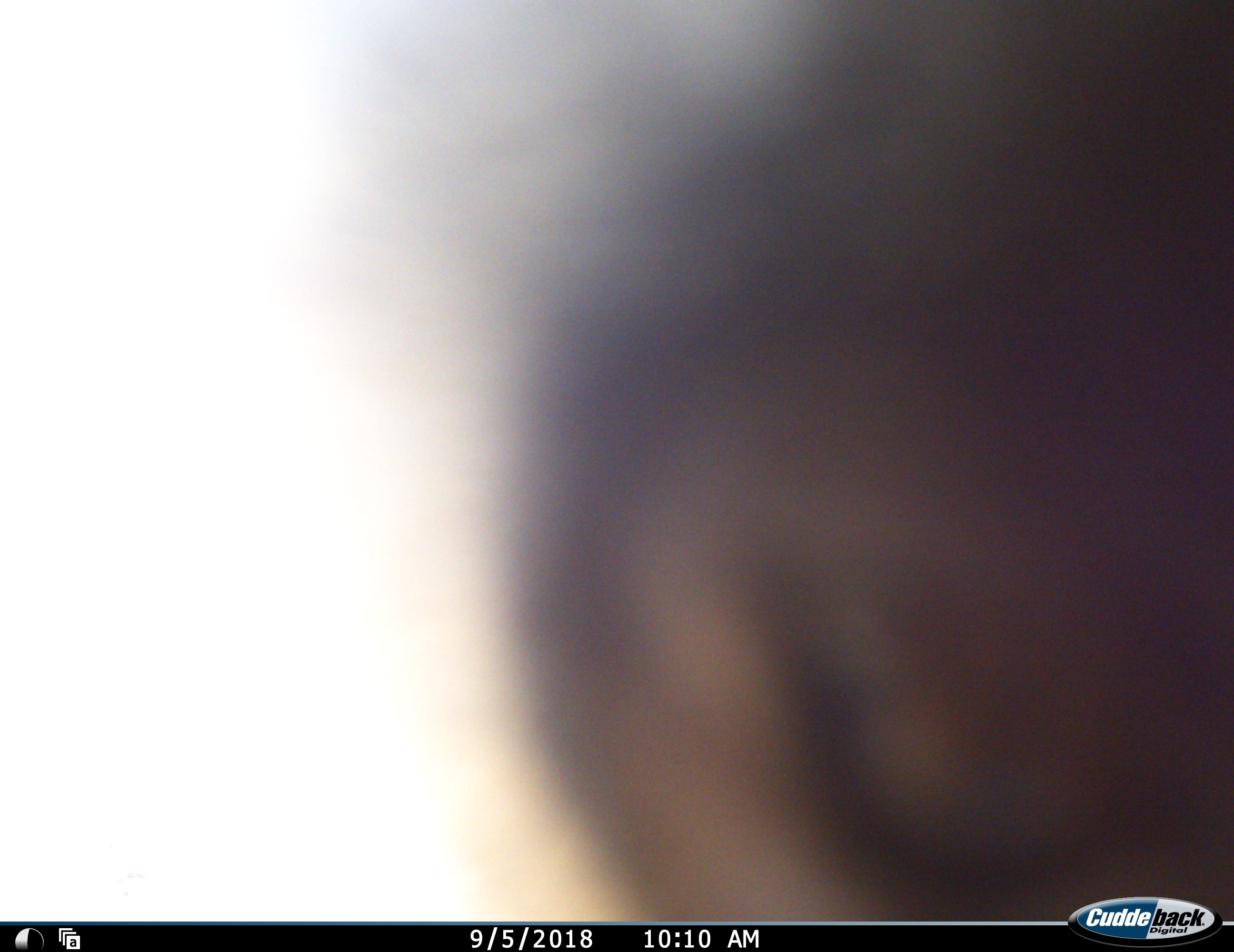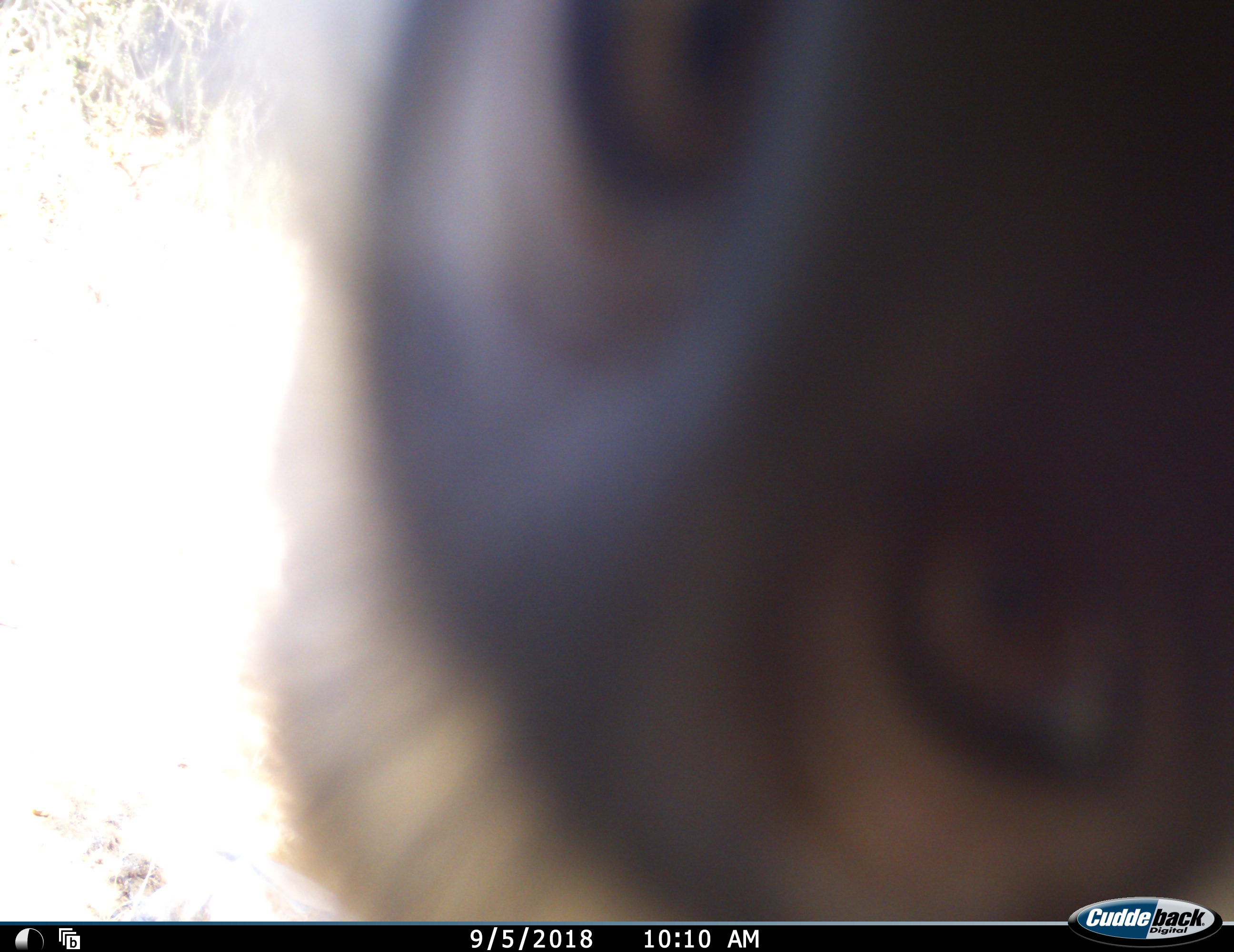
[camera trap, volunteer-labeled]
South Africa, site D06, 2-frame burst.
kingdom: Animalia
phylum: Chordata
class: Mammalia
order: Primates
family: Cercopithecidae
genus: Chlorocebus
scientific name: Chlorocebus pygerythrus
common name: vervet monkey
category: monkeyvervet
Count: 1.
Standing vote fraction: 50%.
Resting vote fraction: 0%.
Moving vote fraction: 50%.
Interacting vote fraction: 50%.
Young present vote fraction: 0%.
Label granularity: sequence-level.